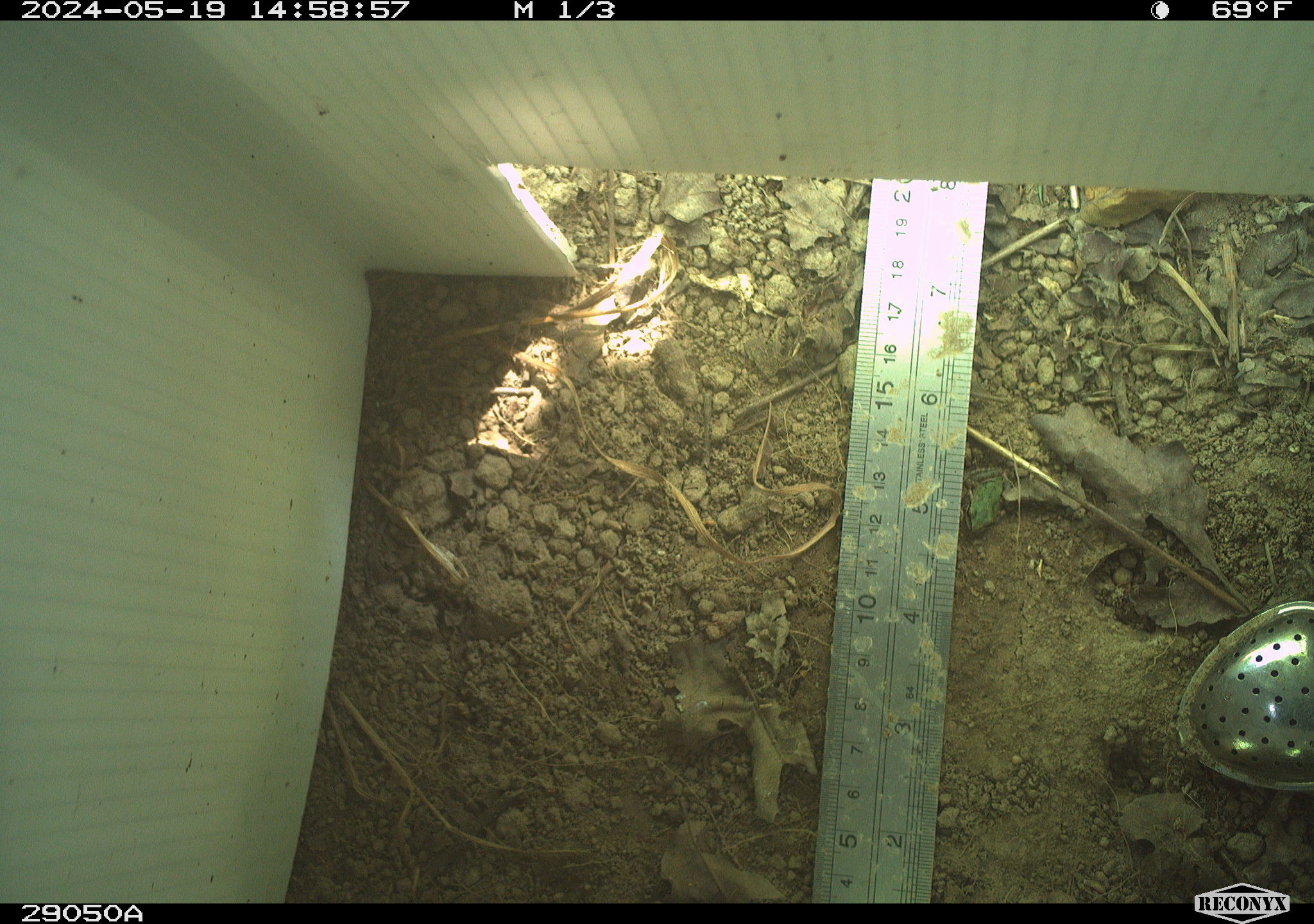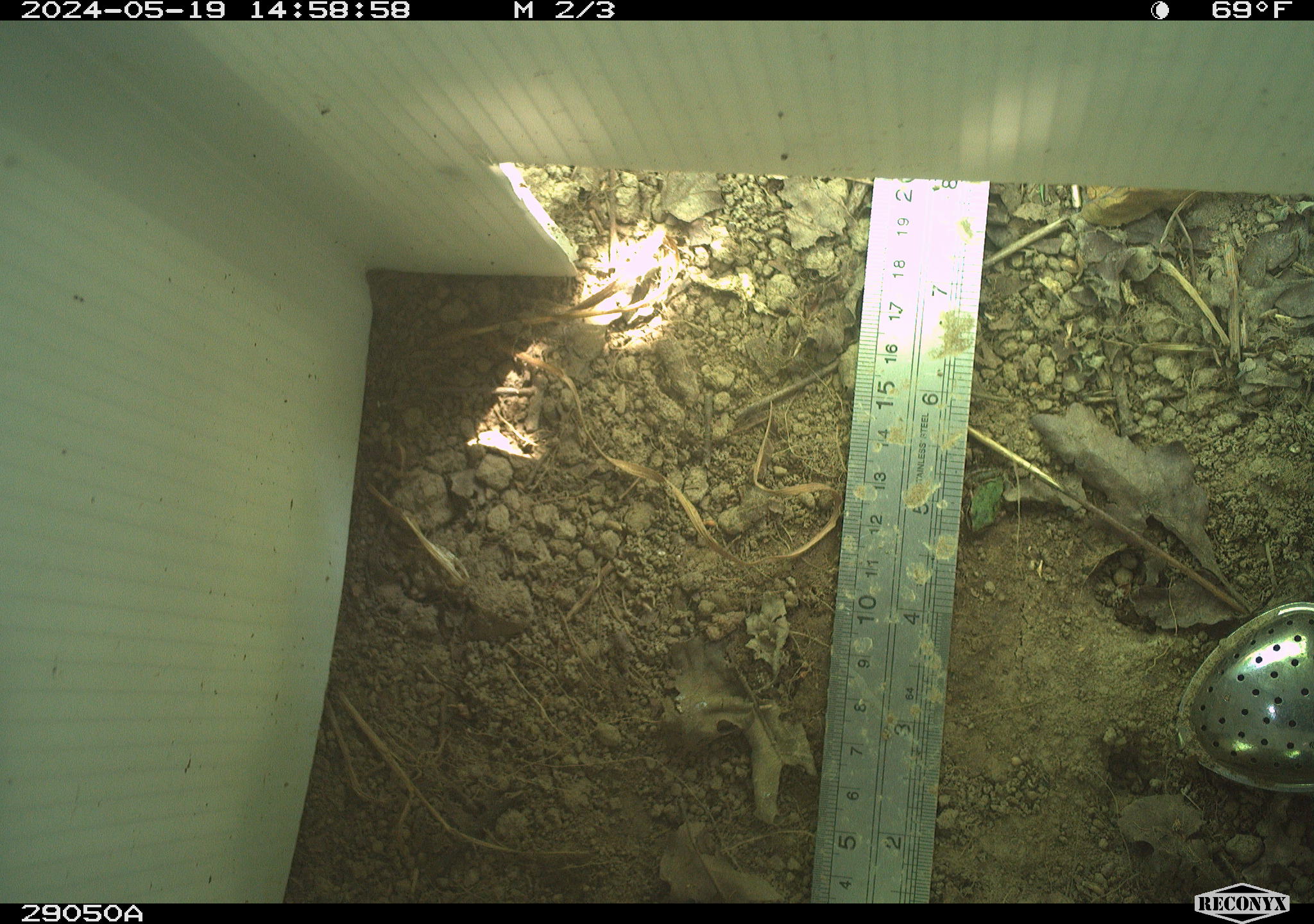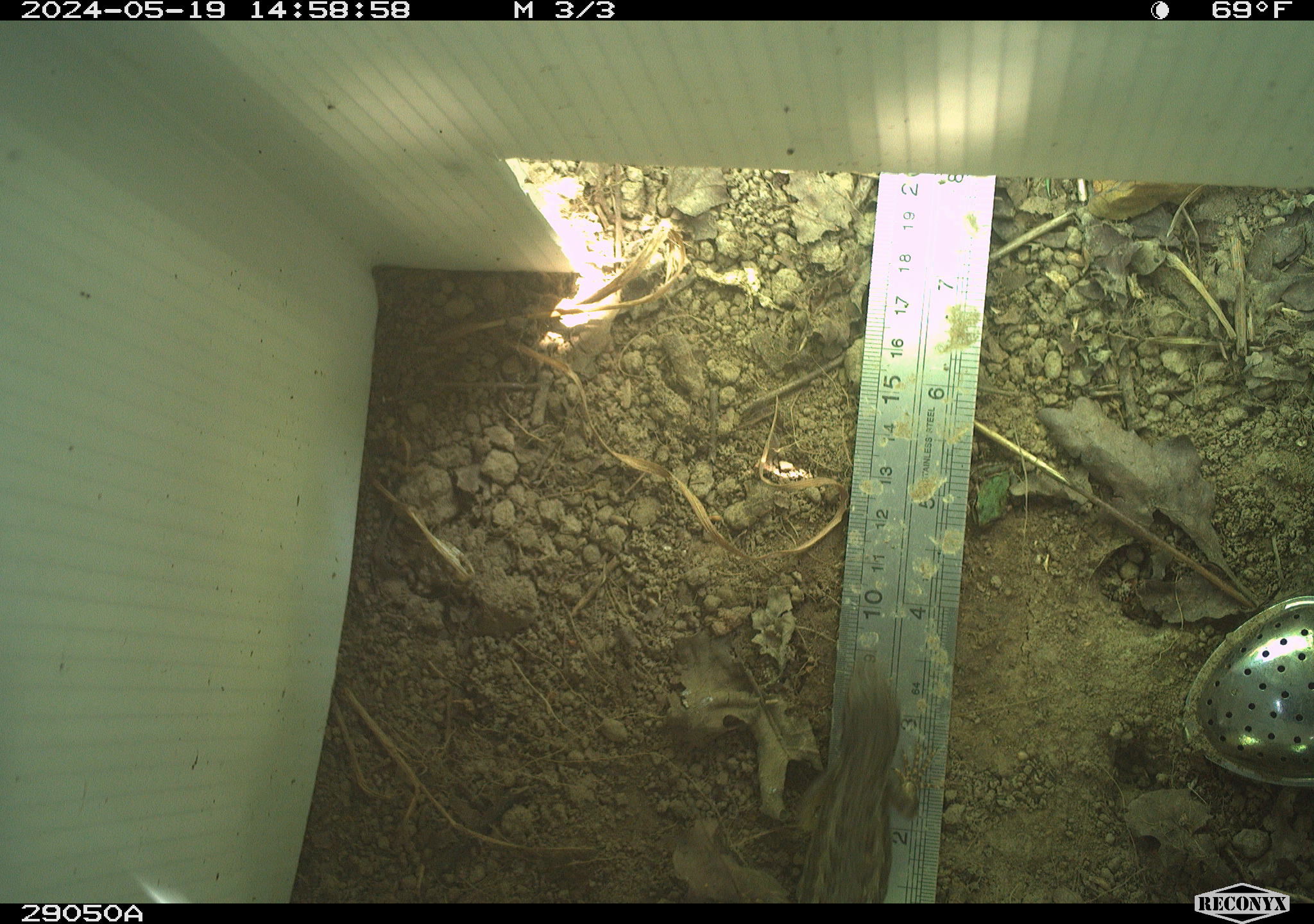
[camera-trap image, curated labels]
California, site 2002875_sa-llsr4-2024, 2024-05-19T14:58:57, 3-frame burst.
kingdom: Animalia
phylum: Chordata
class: Reptilia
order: Squamata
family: Phrynosomatidae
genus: Sceloporus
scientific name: Sceloporus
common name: spiny lizards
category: sceloporus species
Sceloporus species (spiny lizards) (Sceloporus).